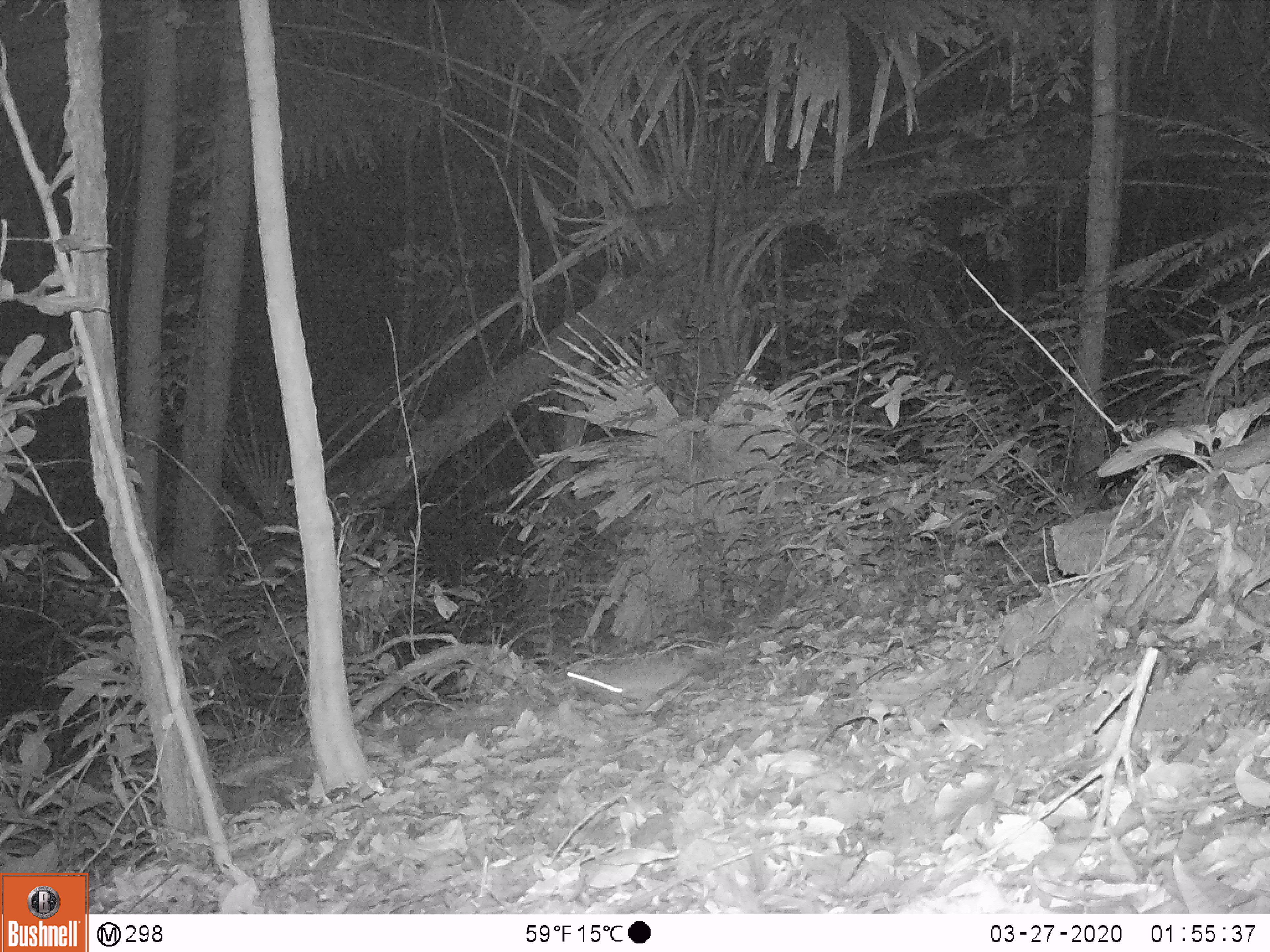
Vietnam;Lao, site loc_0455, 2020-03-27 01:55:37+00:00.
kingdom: Animalia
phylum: Chordata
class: Mammalia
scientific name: Mammalia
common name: mammal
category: unidentified small mammal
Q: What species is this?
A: Unidentified small mammal (mammal) (Mammalia).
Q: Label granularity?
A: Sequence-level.